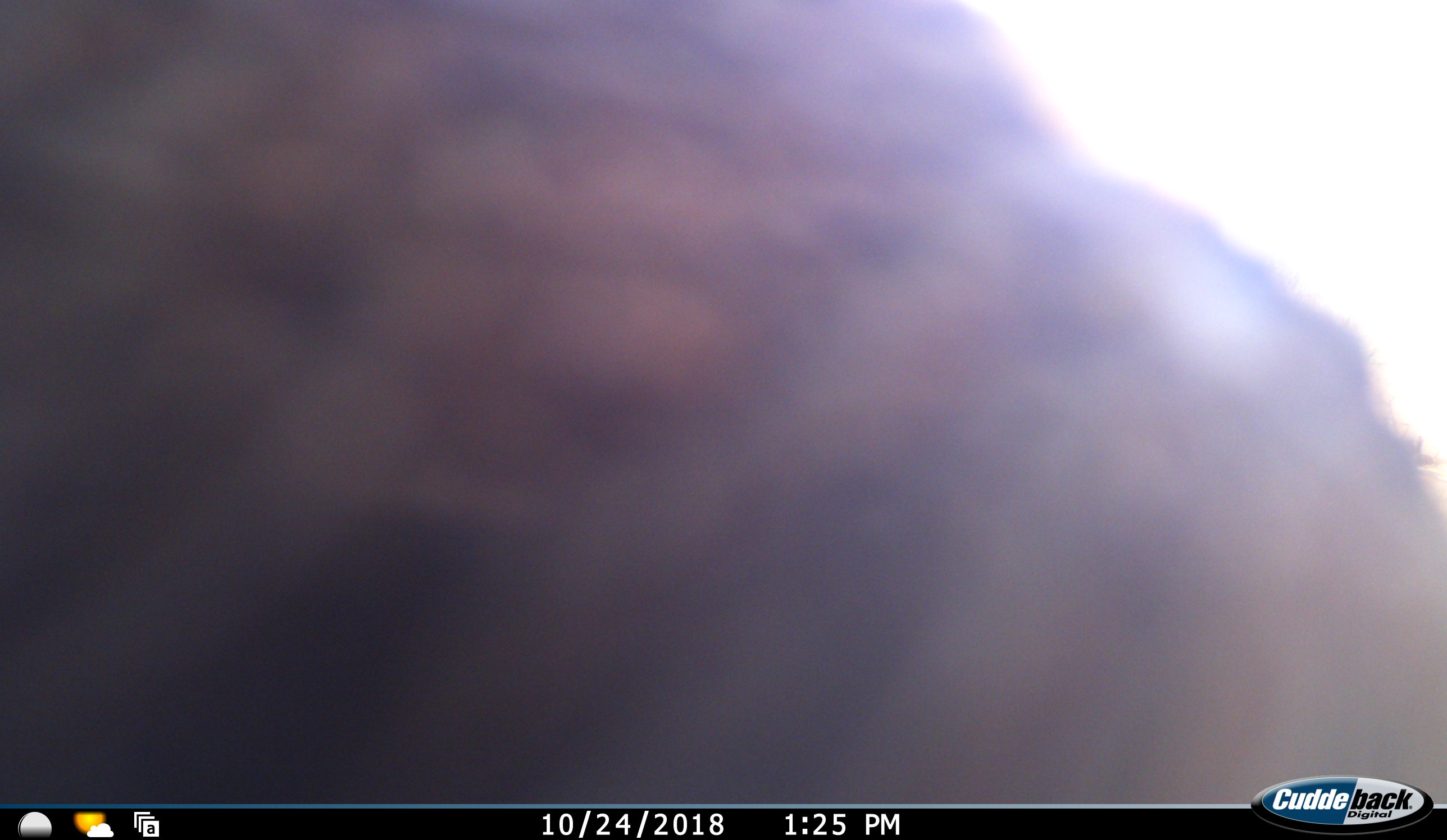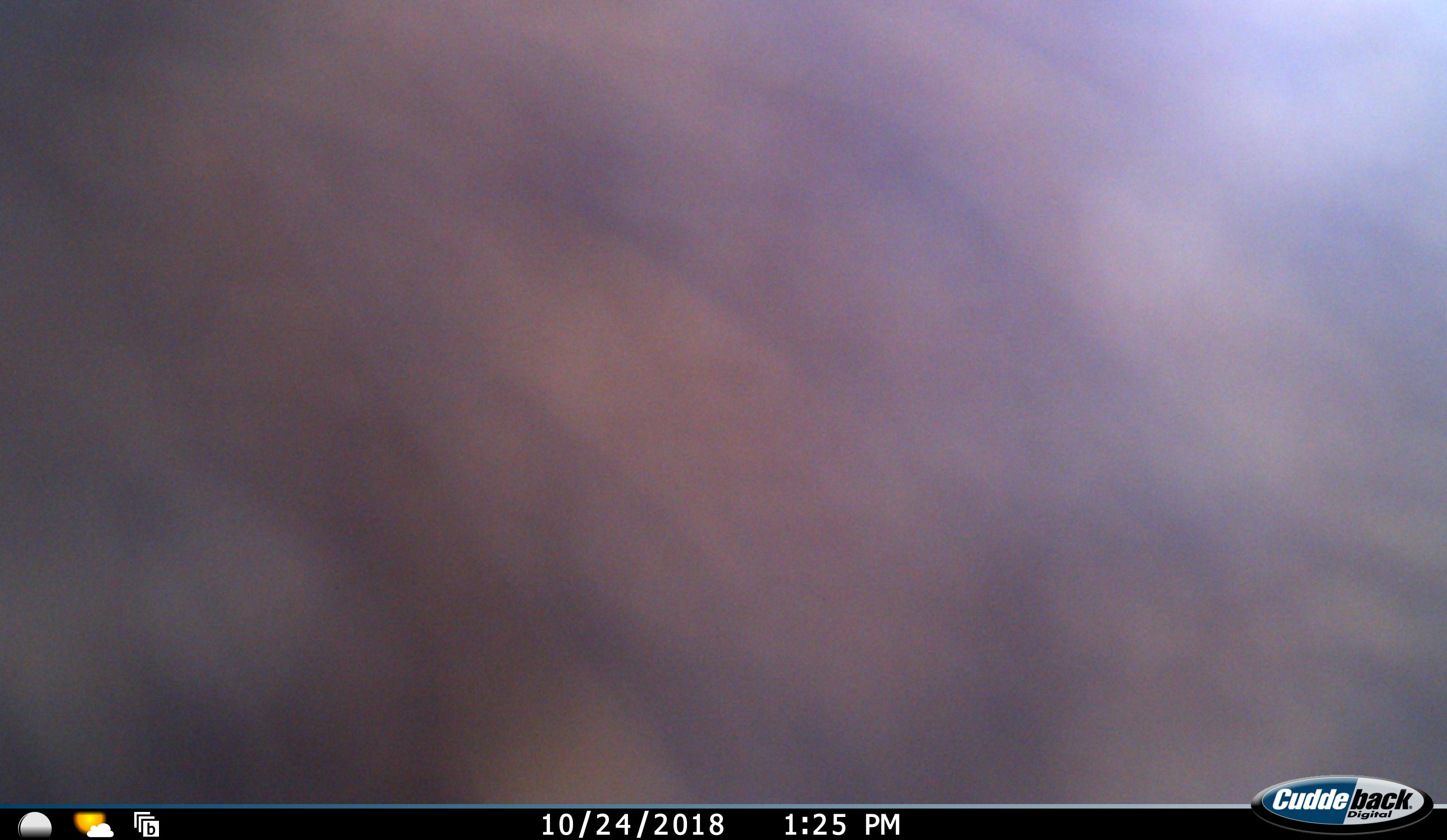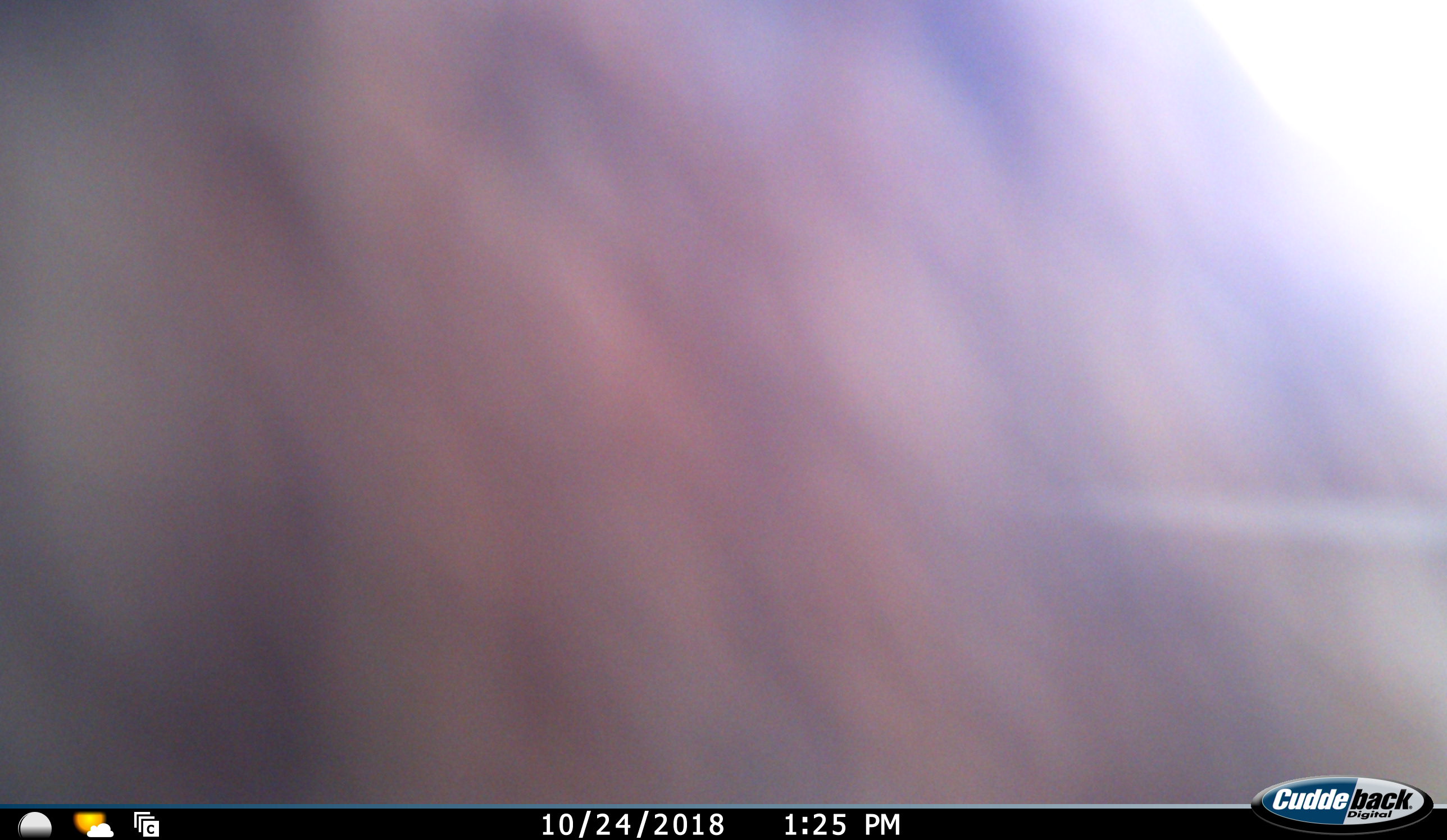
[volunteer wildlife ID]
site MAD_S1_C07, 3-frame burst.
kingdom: Animalia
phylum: Chordata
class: Mammalia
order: Artiodactyla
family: Suidae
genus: Phacochoerus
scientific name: Phacochoerus africanus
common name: warthog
Warthog (Phacochoerus africanus), count 1. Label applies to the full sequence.